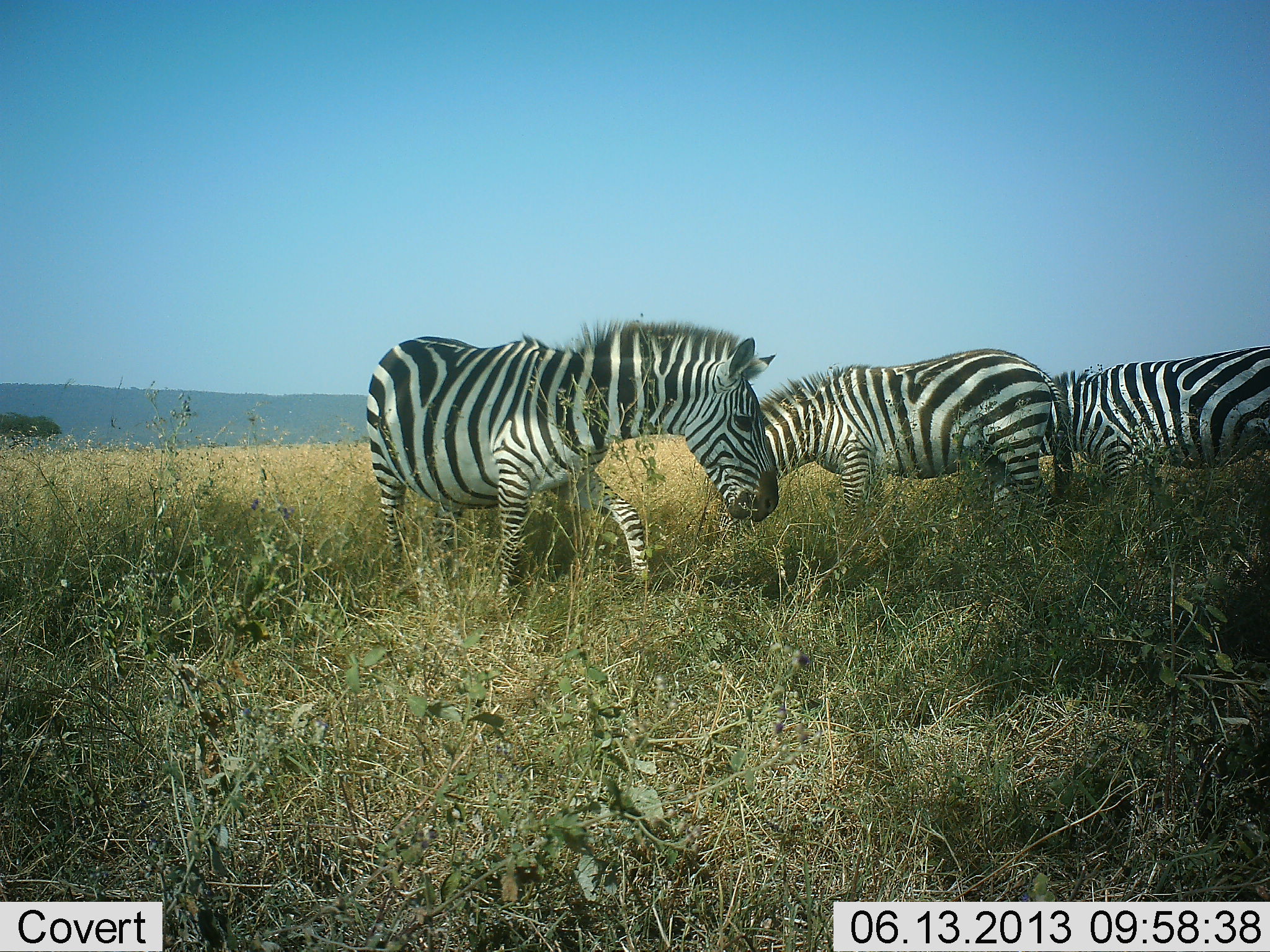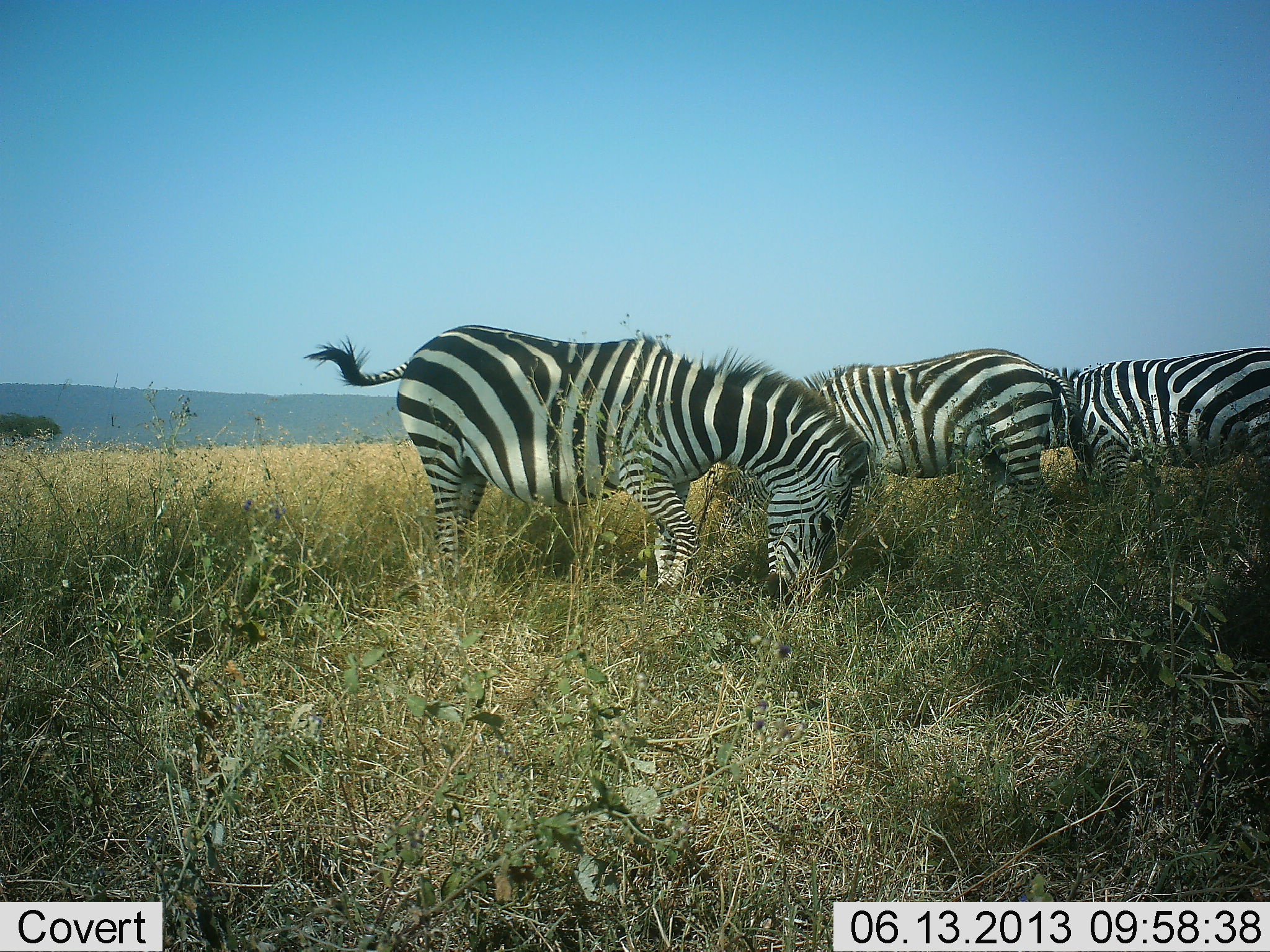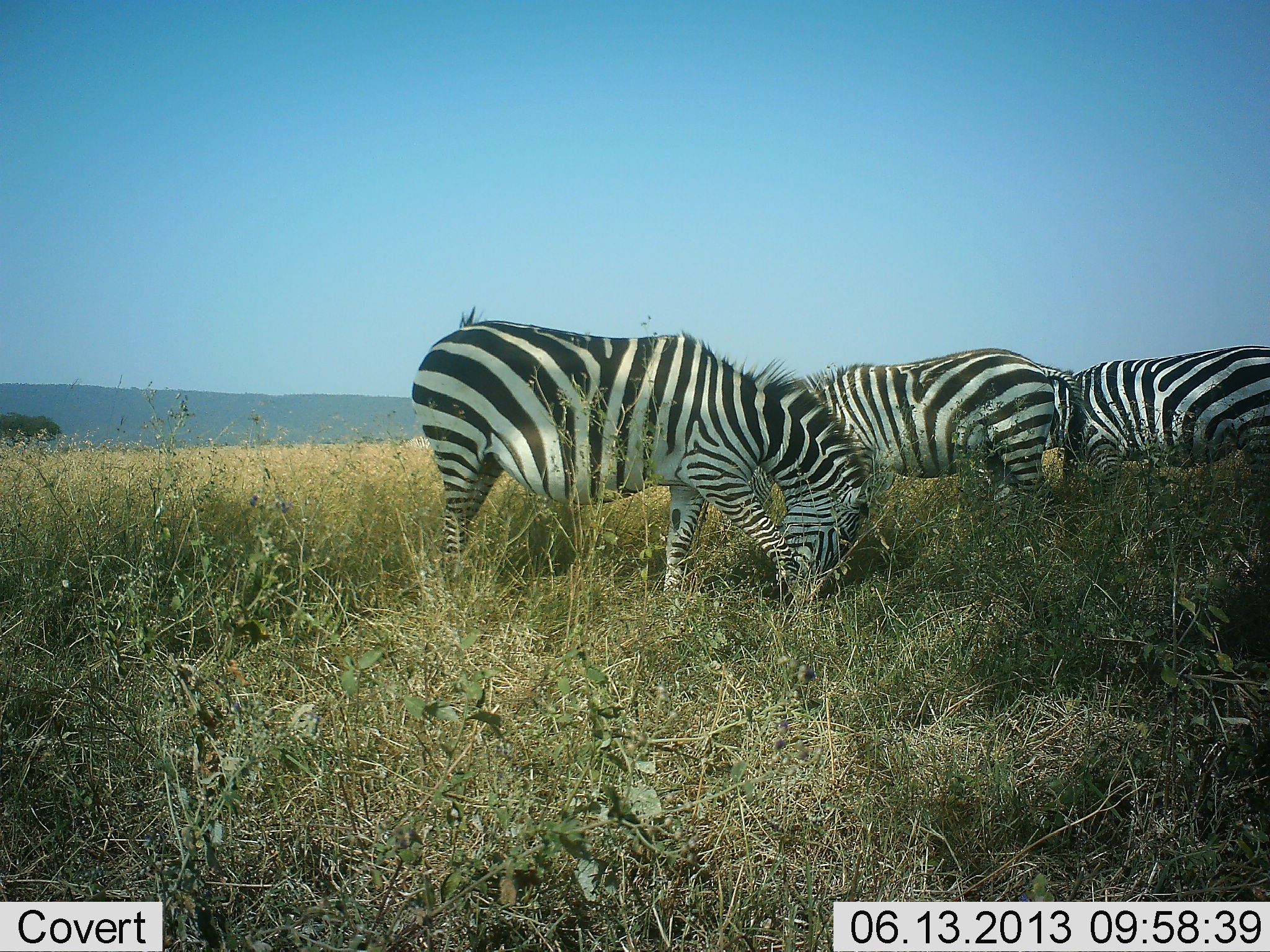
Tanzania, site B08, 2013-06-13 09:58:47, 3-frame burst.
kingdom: Animalia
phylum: Chordata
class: Mammalia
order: Perissodactyla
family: Equidae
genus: Equus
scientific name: Equus quagga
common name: plains zebra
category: zebra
Zebra (plains zebra) (Equus quagga), count 3. Behavior (volunteer vote fractions): standing 32%, resting 0%, moving 16%, interacting 0%. Young present (vote fraction): 0%. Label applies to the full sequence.